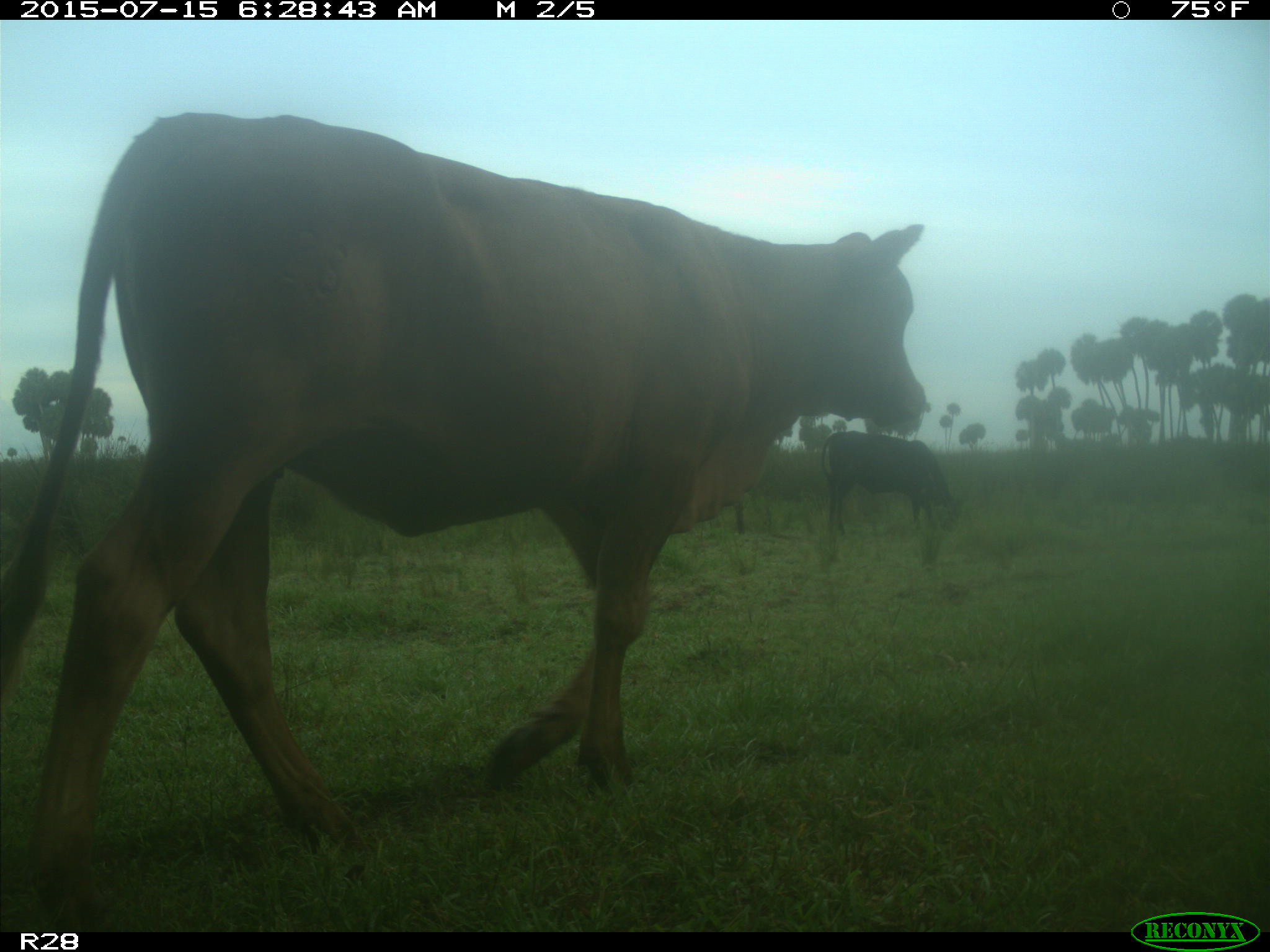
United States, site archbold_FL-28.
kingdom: Animalia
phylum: Chordata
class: Mammalia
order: Artiodactyla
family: Bovidae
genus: Bos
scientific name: Bos taurus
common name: domestic cow